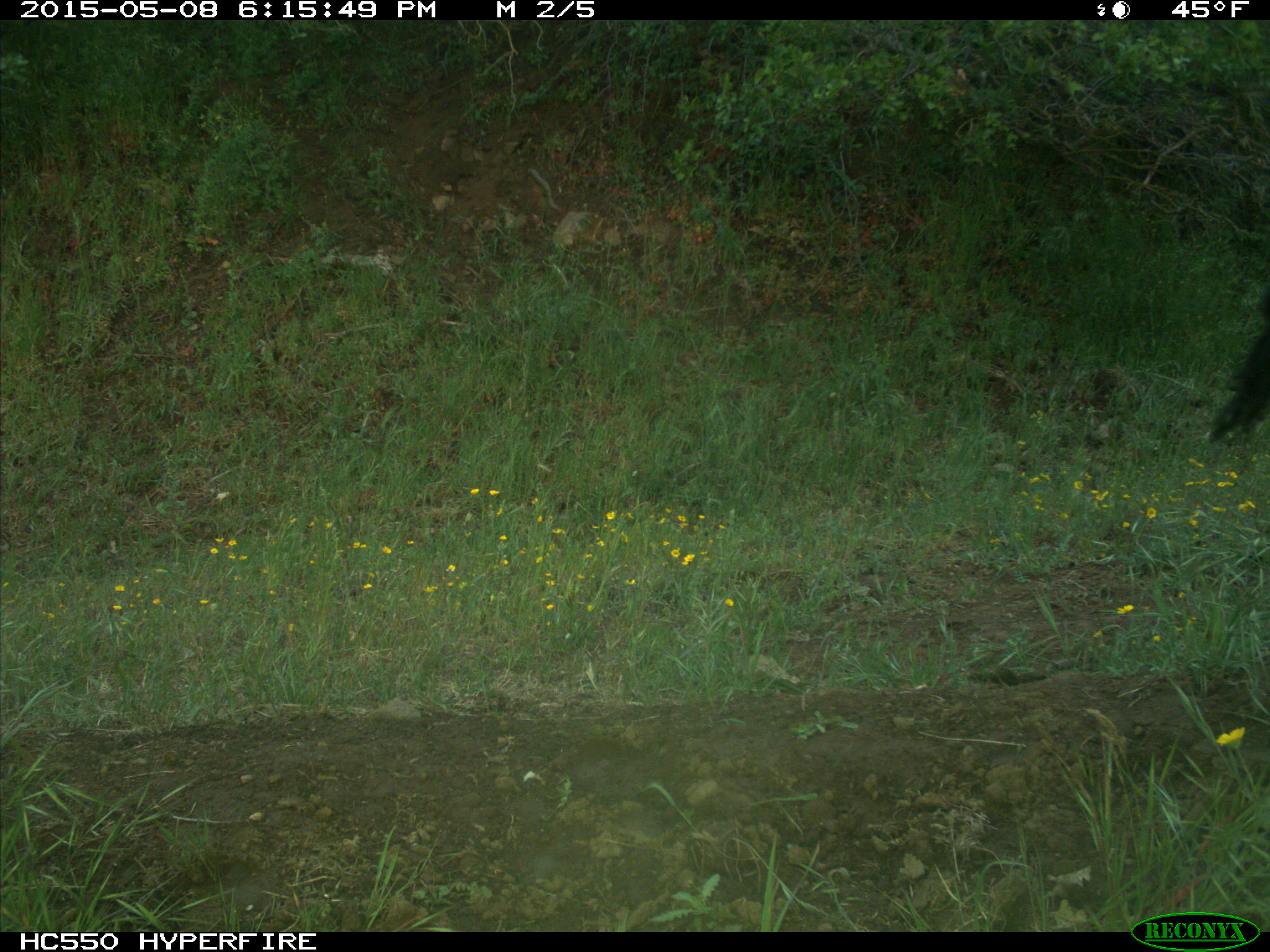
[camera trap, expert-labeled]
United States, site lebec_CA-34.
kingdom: Animalia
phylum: Chordata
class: Mammalia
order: Artiodactyla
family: Bovidae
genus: Bos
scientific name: Bos taurus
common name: domestic cow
Bos taurus (domestic cow).